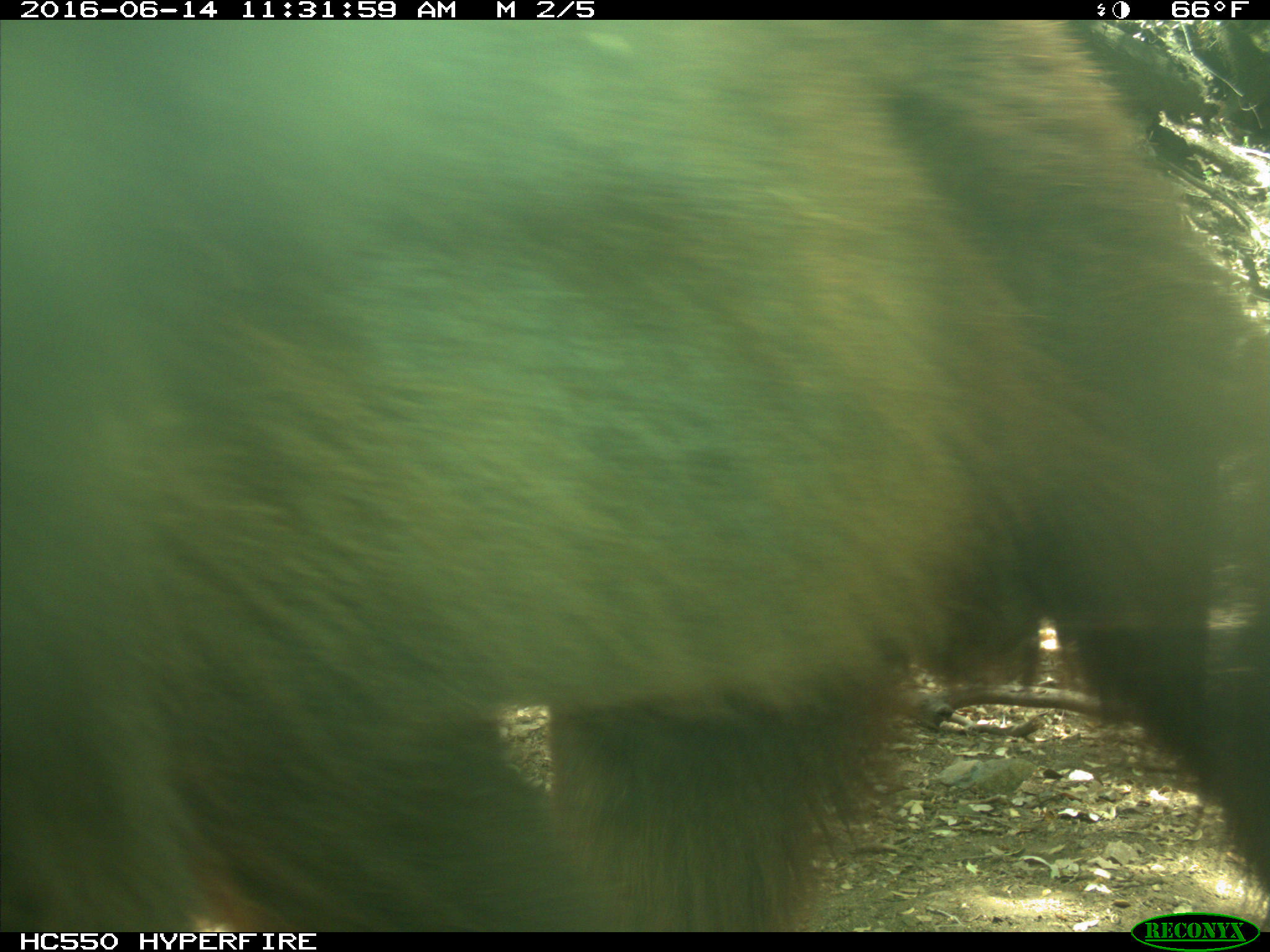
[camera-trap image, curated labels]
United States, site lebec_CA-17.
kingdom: Animalia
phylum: Chordata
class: Mammalia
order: Carnivora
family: Ursidae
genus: Ursus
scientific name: Ursus americanus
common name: american black bear